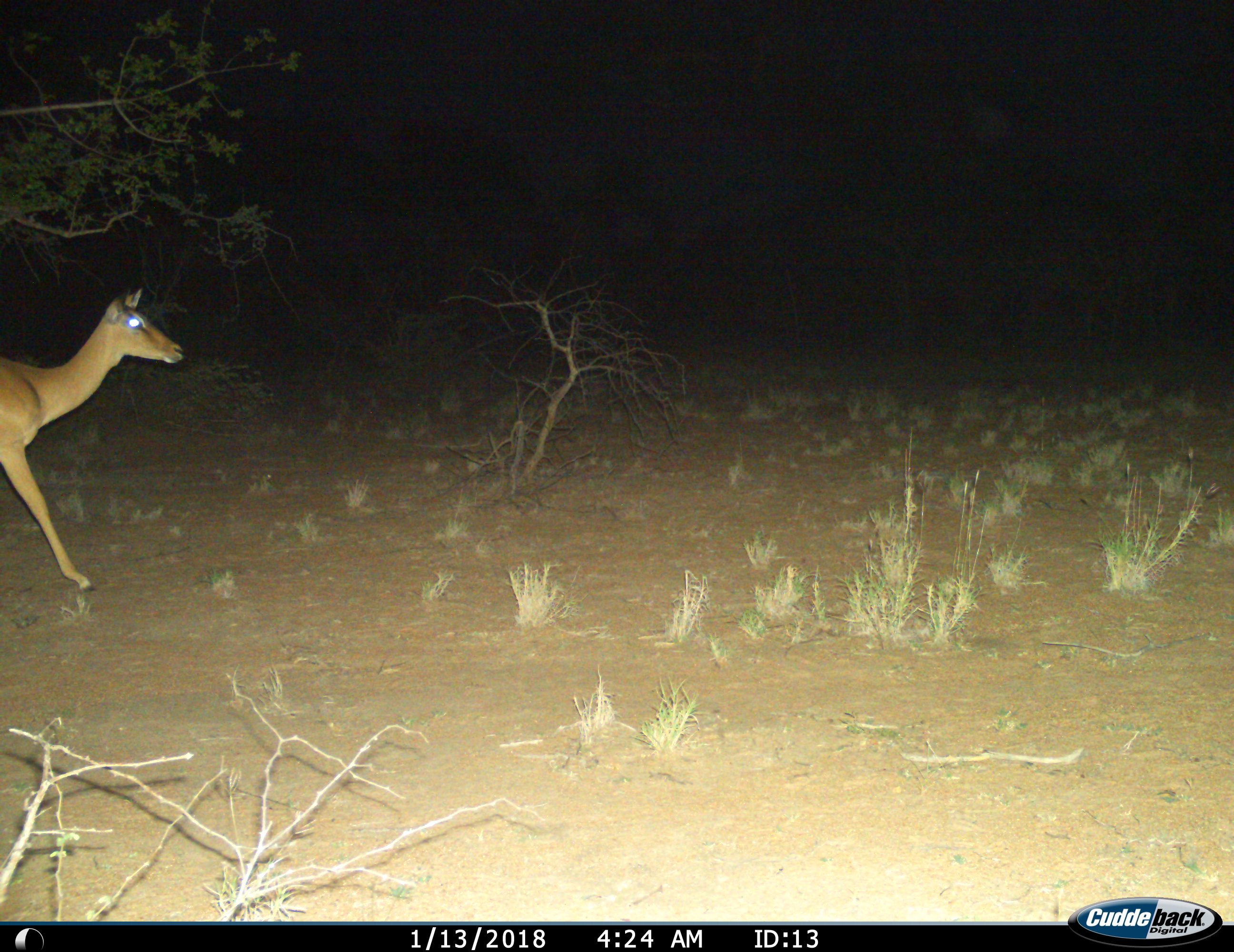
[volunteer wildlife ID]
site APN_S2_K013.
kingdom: Animalia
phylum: Chordata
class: Mammalia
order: Artiodactyla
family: Bovidae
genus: Aepyceros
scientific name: Aepyceros melampus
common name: impala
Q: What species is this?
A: Impala (Aepyceros melampus).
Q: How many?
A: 1.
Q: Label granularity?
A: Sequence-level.